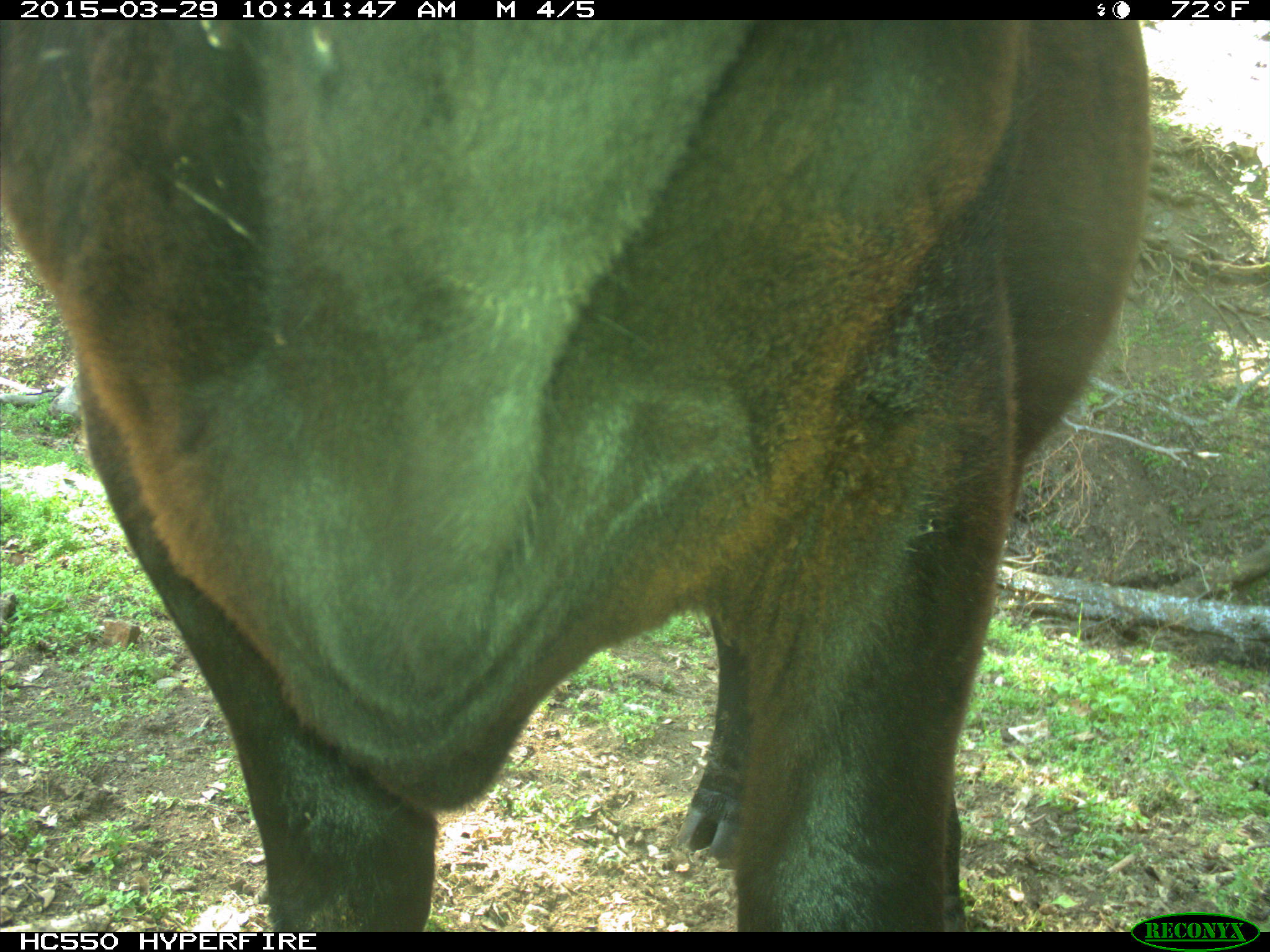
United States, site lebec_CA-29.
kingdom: Animalia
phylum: Chordata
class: Mammalia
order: Artiodactyla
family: Bovidae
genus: Bos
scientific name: Bos taurus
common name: domestic cow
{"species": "Bos taurus (domestic cow)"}